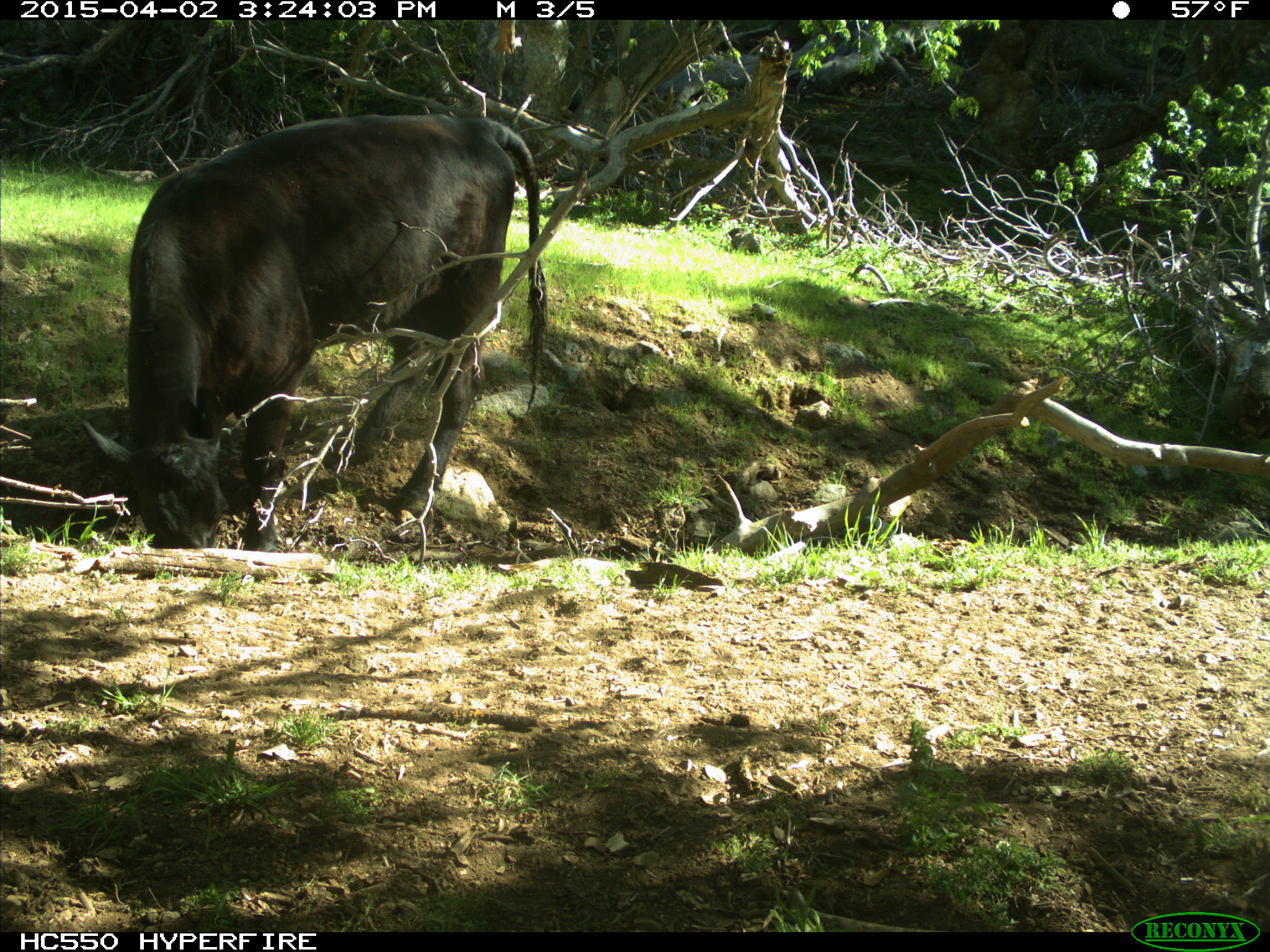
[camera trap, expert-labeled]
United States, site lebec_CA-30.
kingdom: Animalia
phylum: Chordata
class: Mammalia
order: Artiodactyla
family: Bovidae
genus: Bos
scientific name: Bos taurus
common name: domestic cow